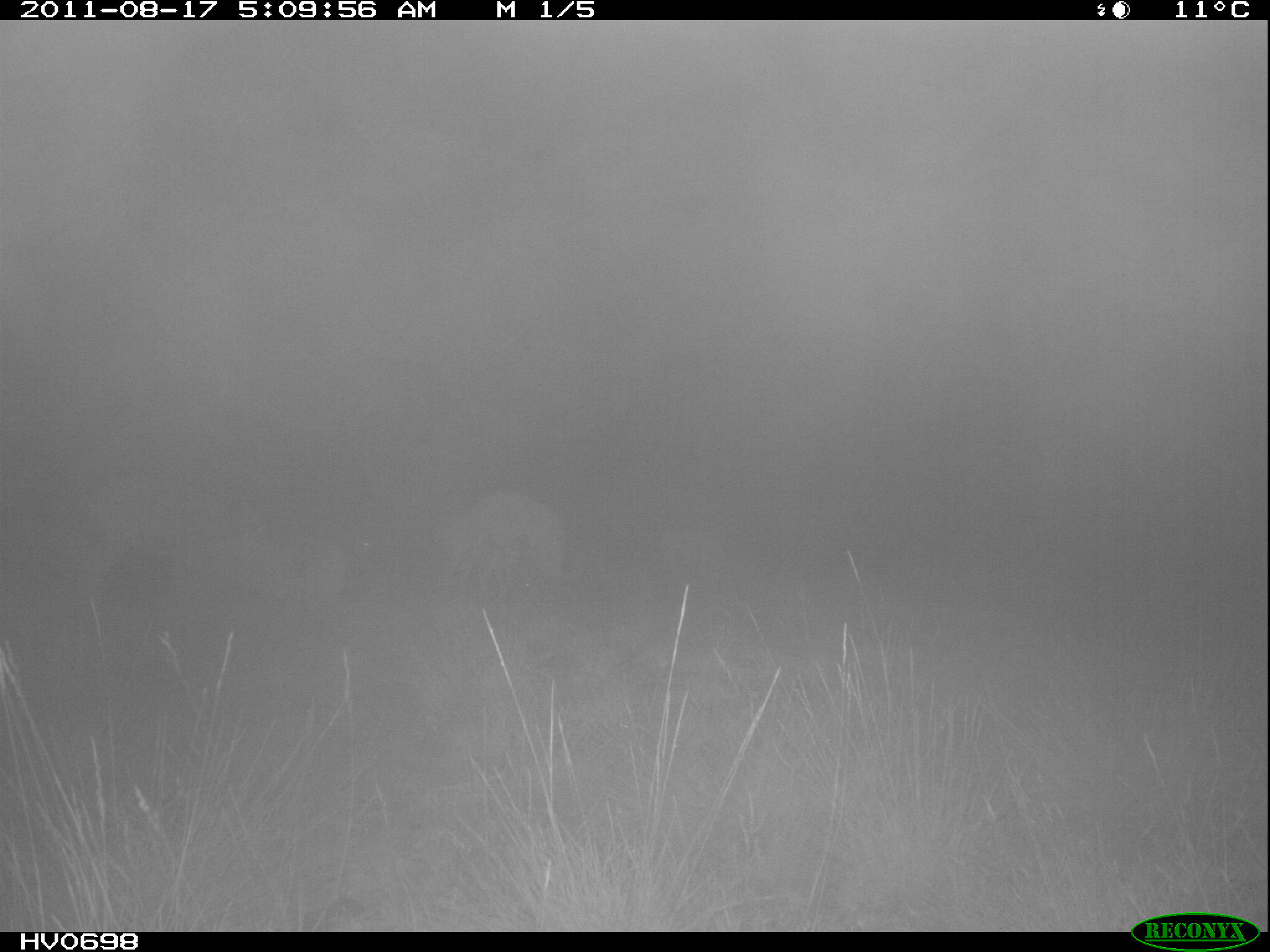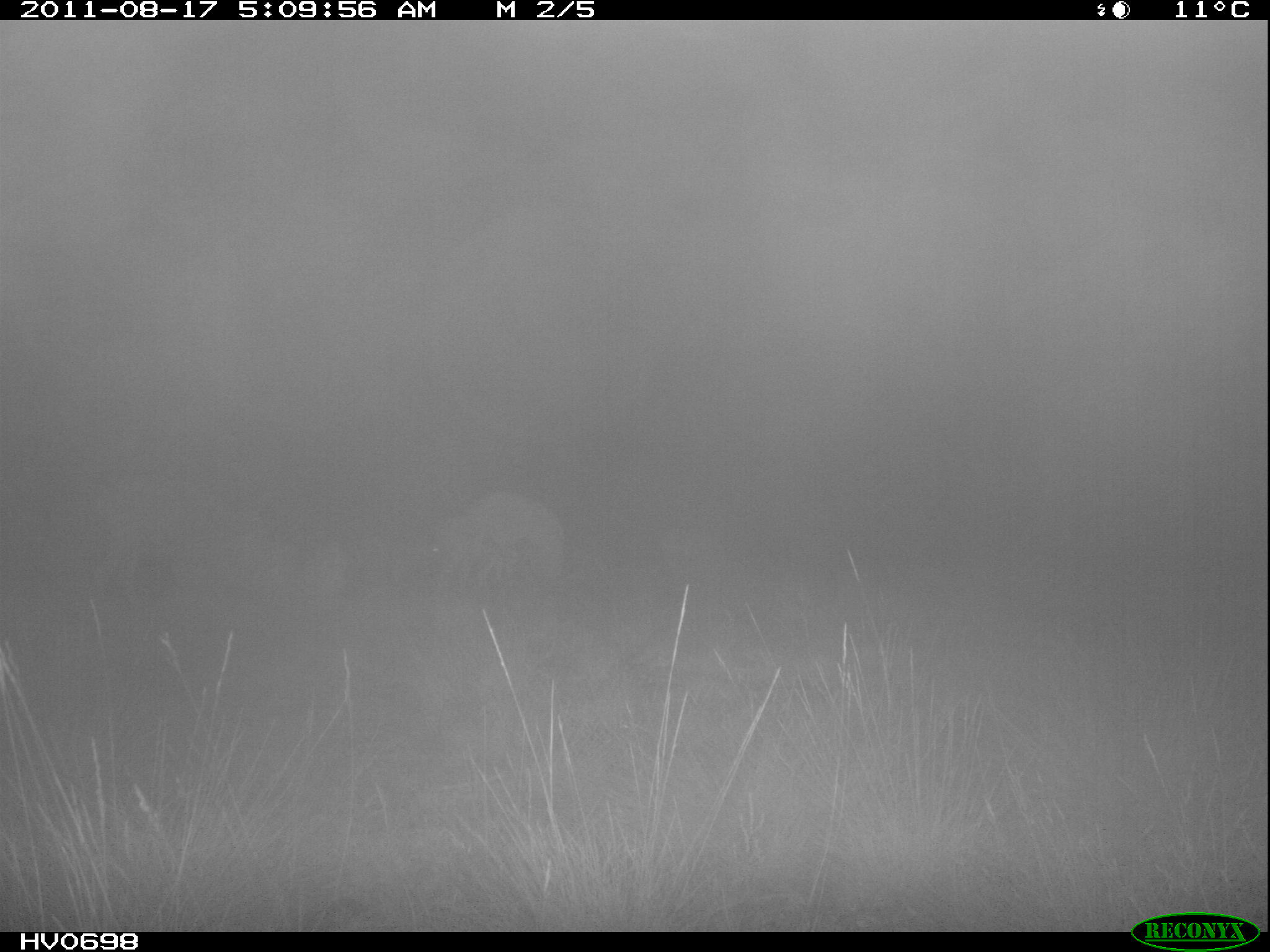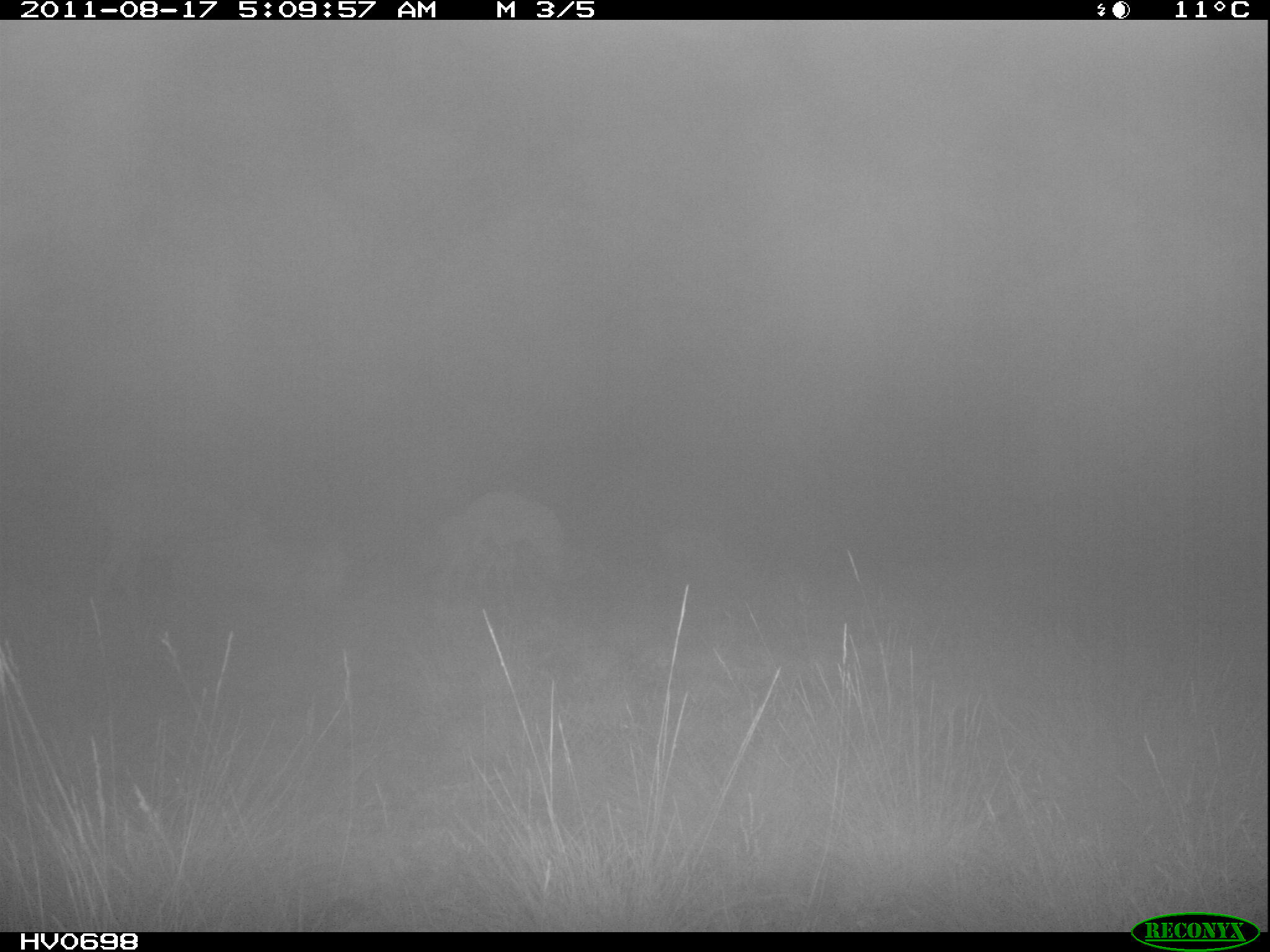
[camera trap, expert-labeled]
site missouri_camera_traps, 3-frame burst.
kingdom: Animalia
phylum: Chordata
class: Mammalia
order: Artiodactyla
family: Bovidae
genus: Ovis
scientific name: Ovis ammon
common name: mouflon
Mouflon (Ovis ammon). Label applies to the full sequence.